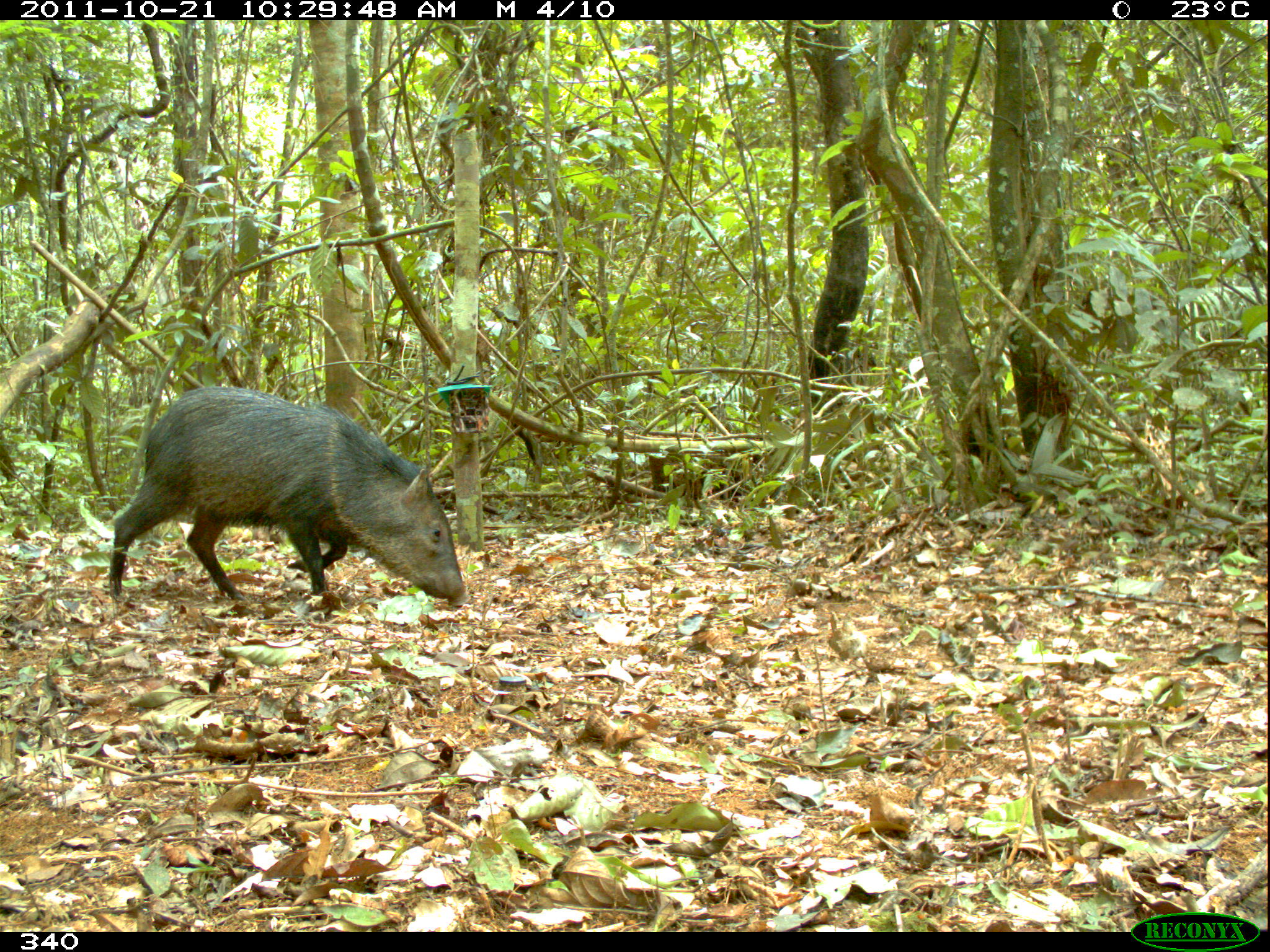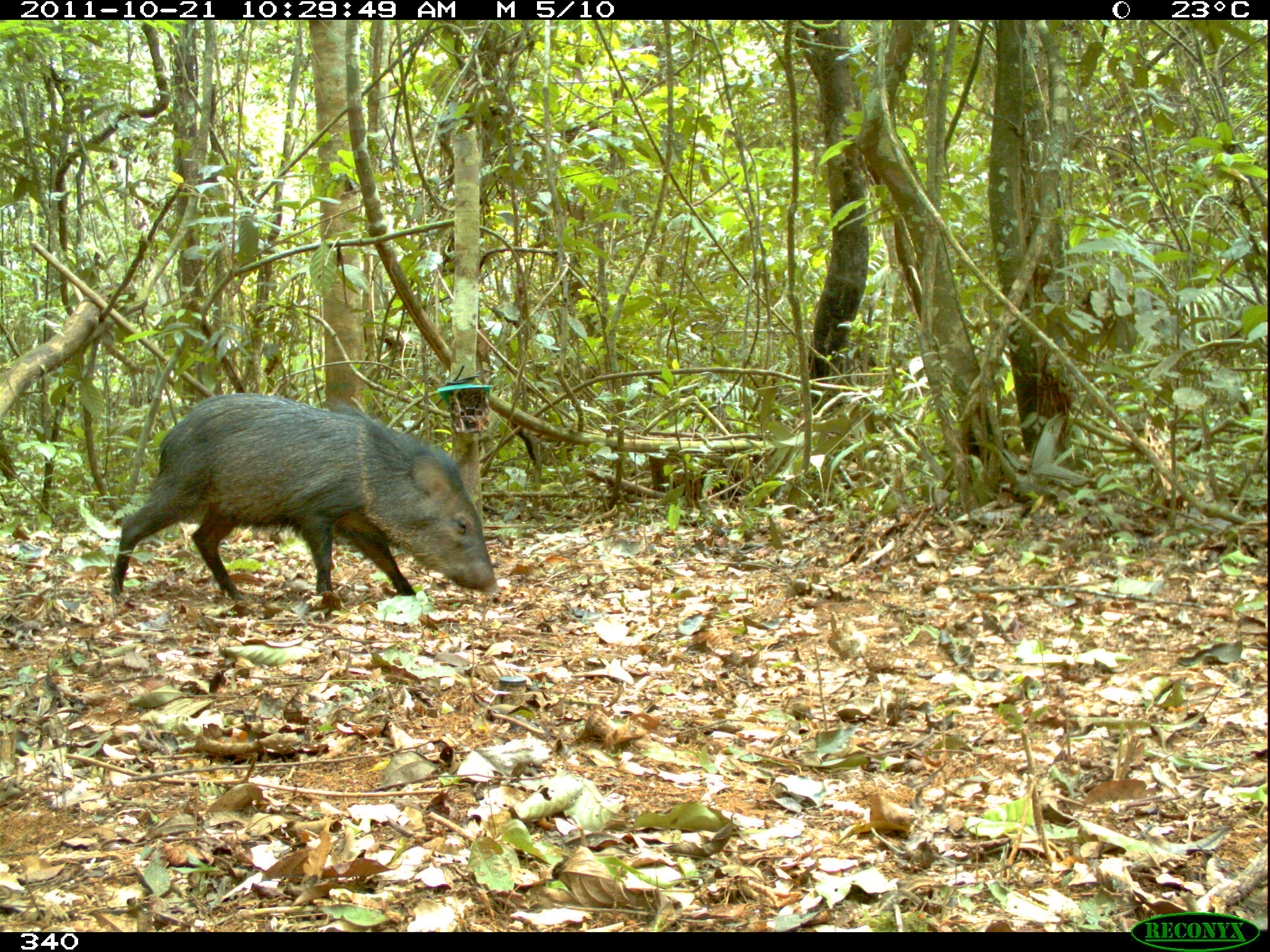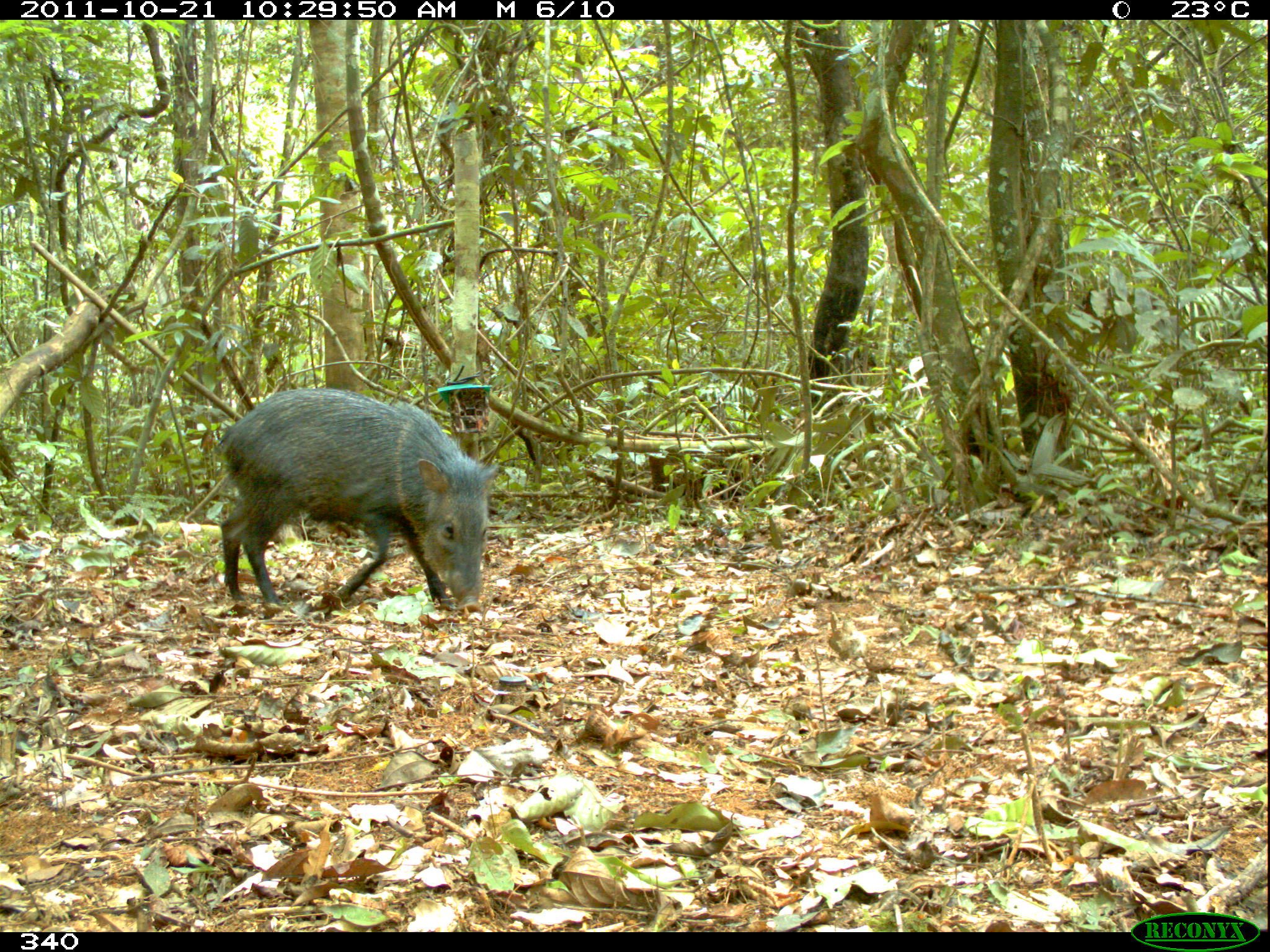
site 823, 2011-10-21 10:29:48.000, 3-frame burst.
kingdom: Animalia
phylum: Chordata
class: Mammalia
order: Artiodactyla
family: Tayassuidae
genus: Pecari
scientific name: Pecari tajacu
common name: collared peccary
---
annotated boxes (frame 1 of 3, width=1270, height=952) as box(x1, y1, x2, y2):
pecari tajacu: box(108, 387, 465, 616)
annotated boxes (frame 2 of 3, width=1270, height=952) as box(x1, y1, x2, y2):
pecari tajacu: box(110, 392, 497, 618)